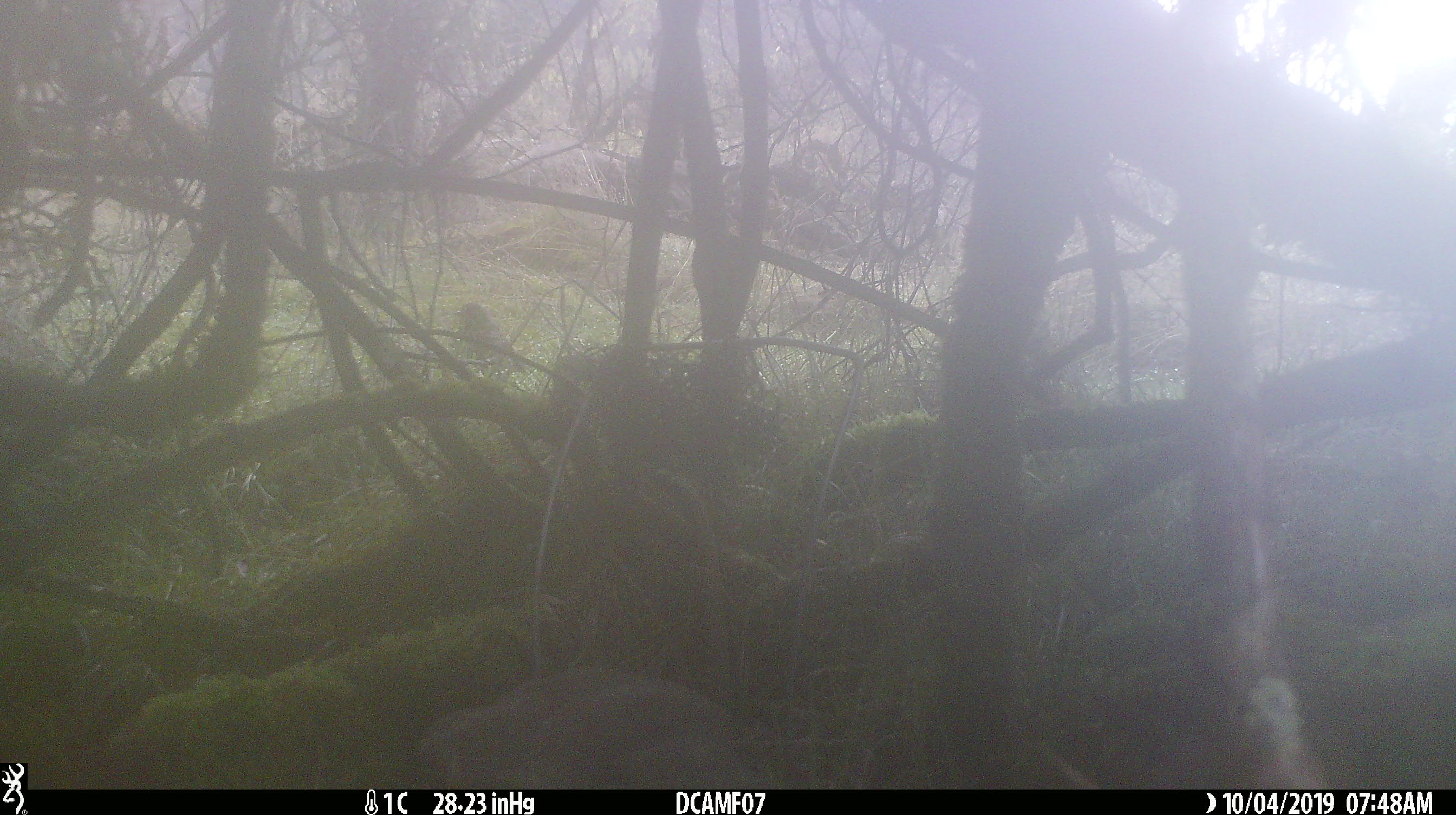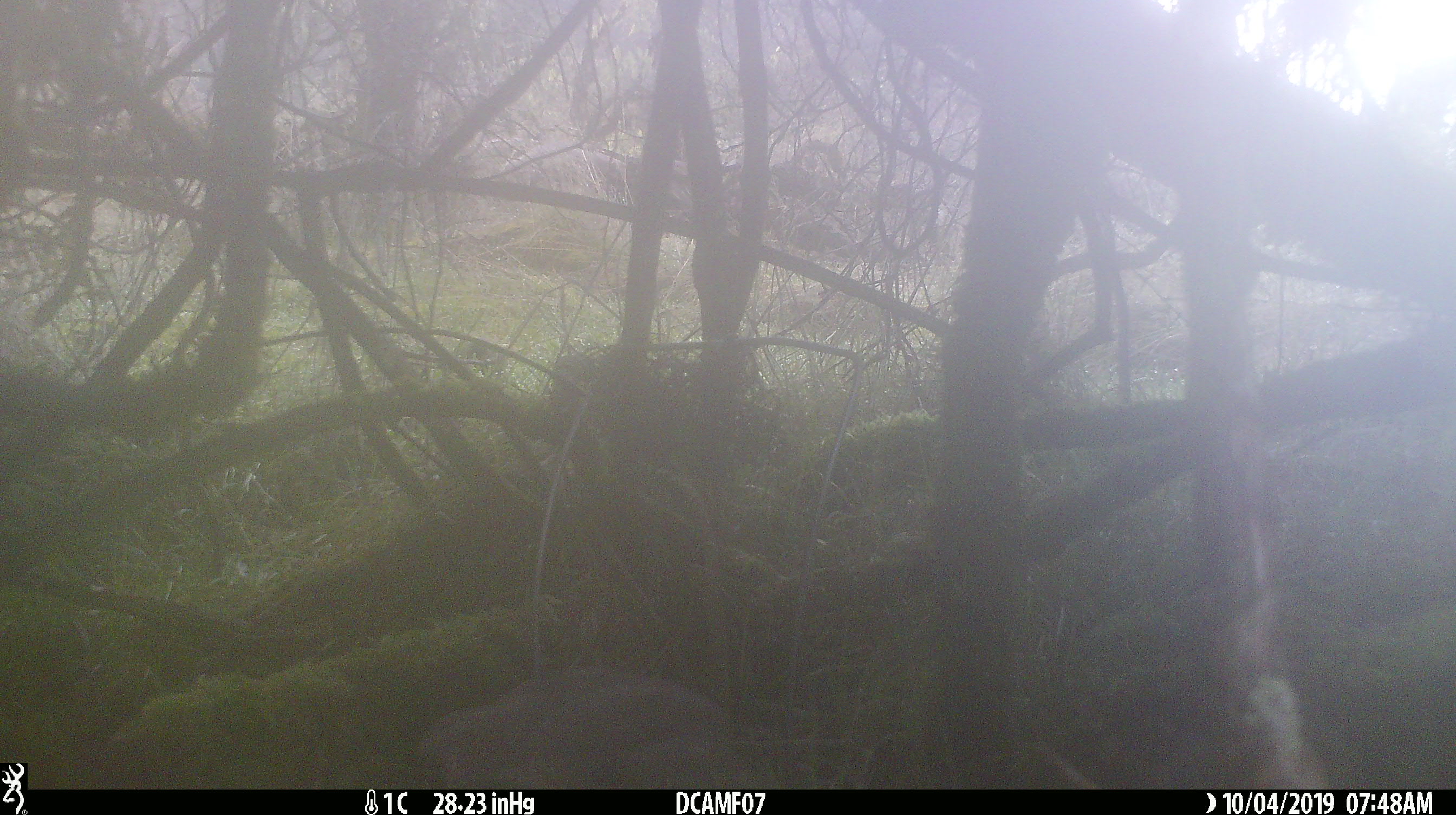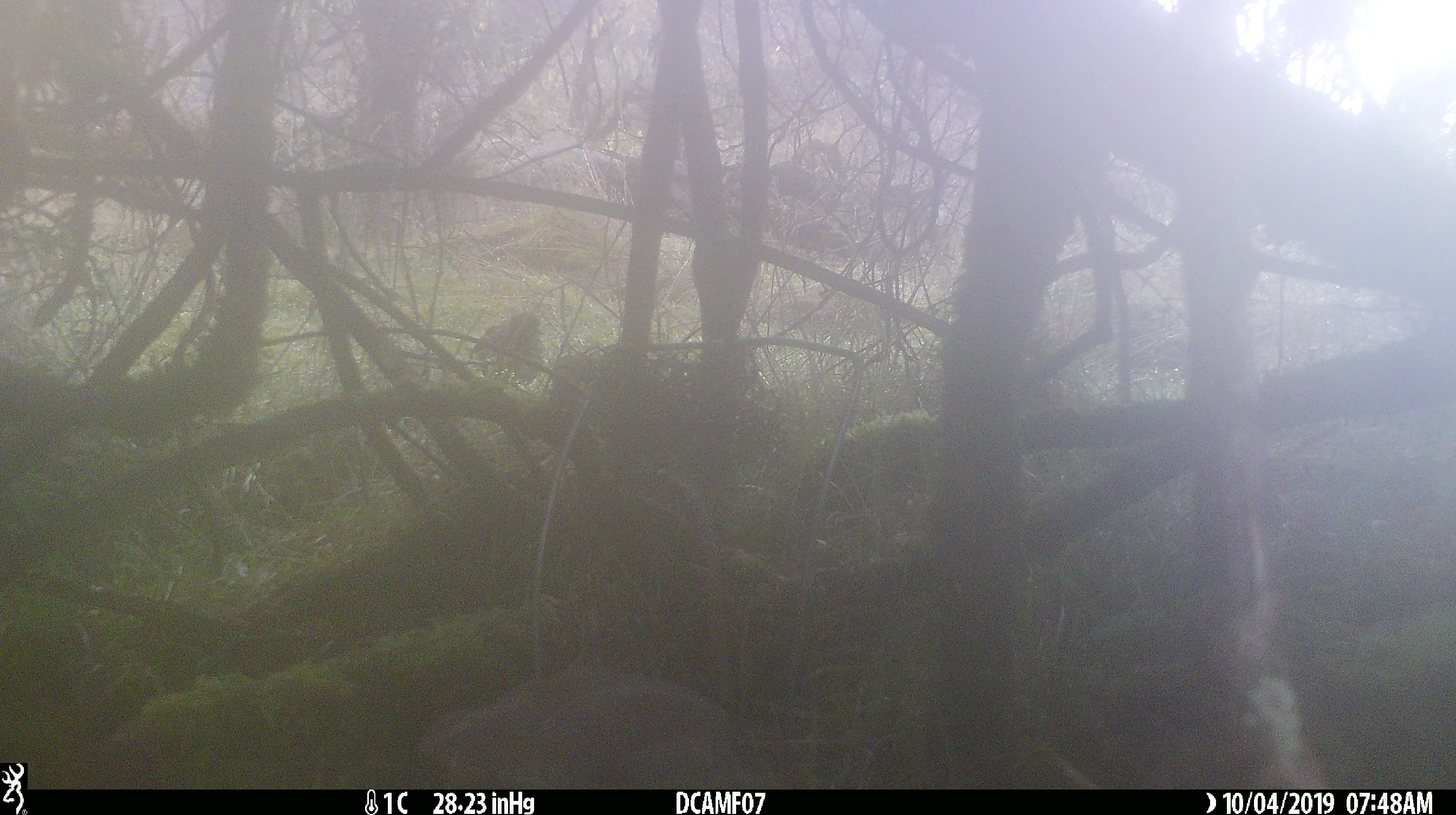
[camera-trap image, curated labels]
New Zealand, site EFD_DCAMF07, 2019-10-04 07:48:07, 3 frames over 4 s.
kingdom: Animalia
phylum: Chordata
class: Aves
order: Passeriformes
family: Turdidae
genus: Turdus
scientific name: Turdus philomelos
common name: song thrush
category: thrush